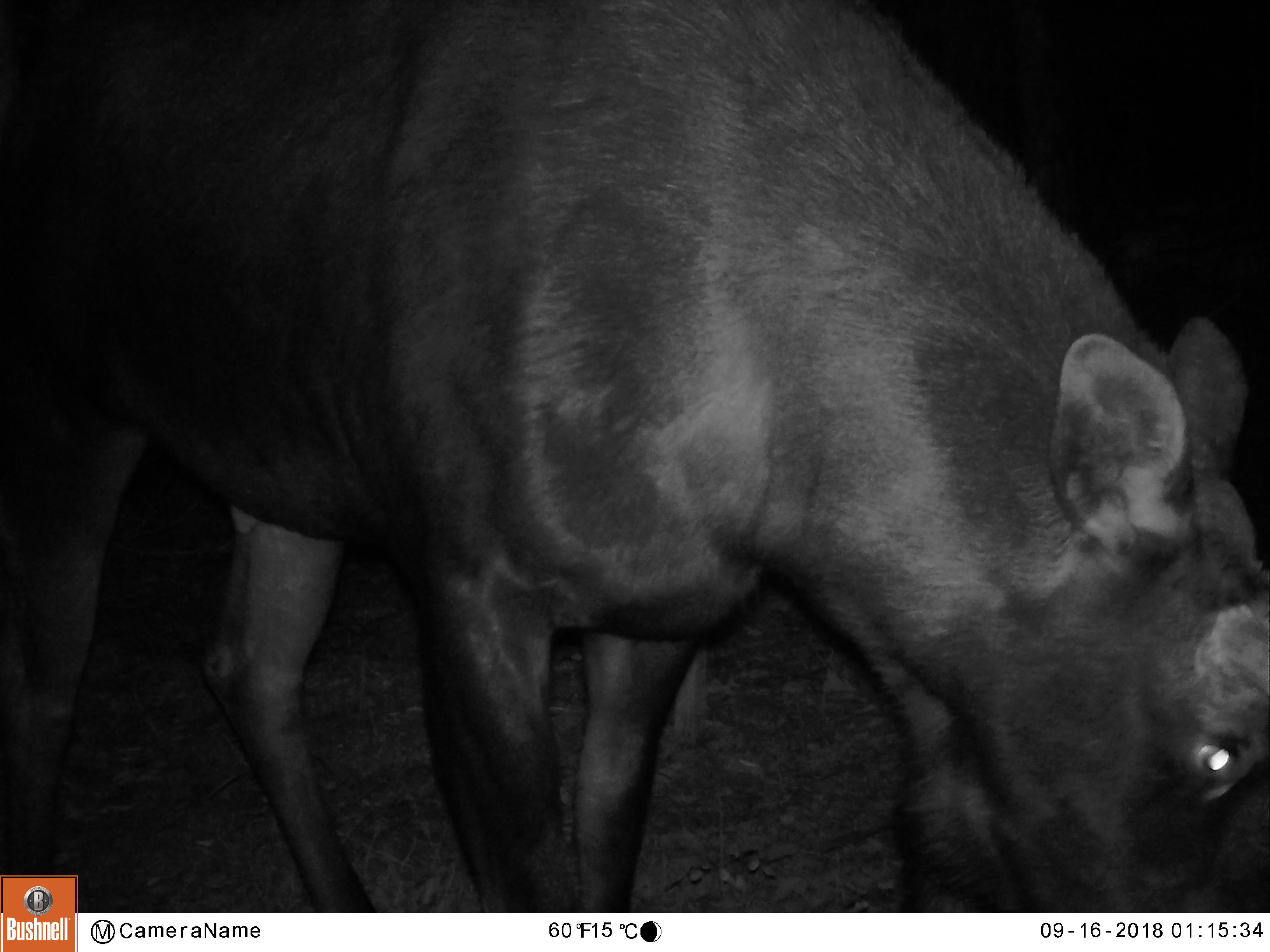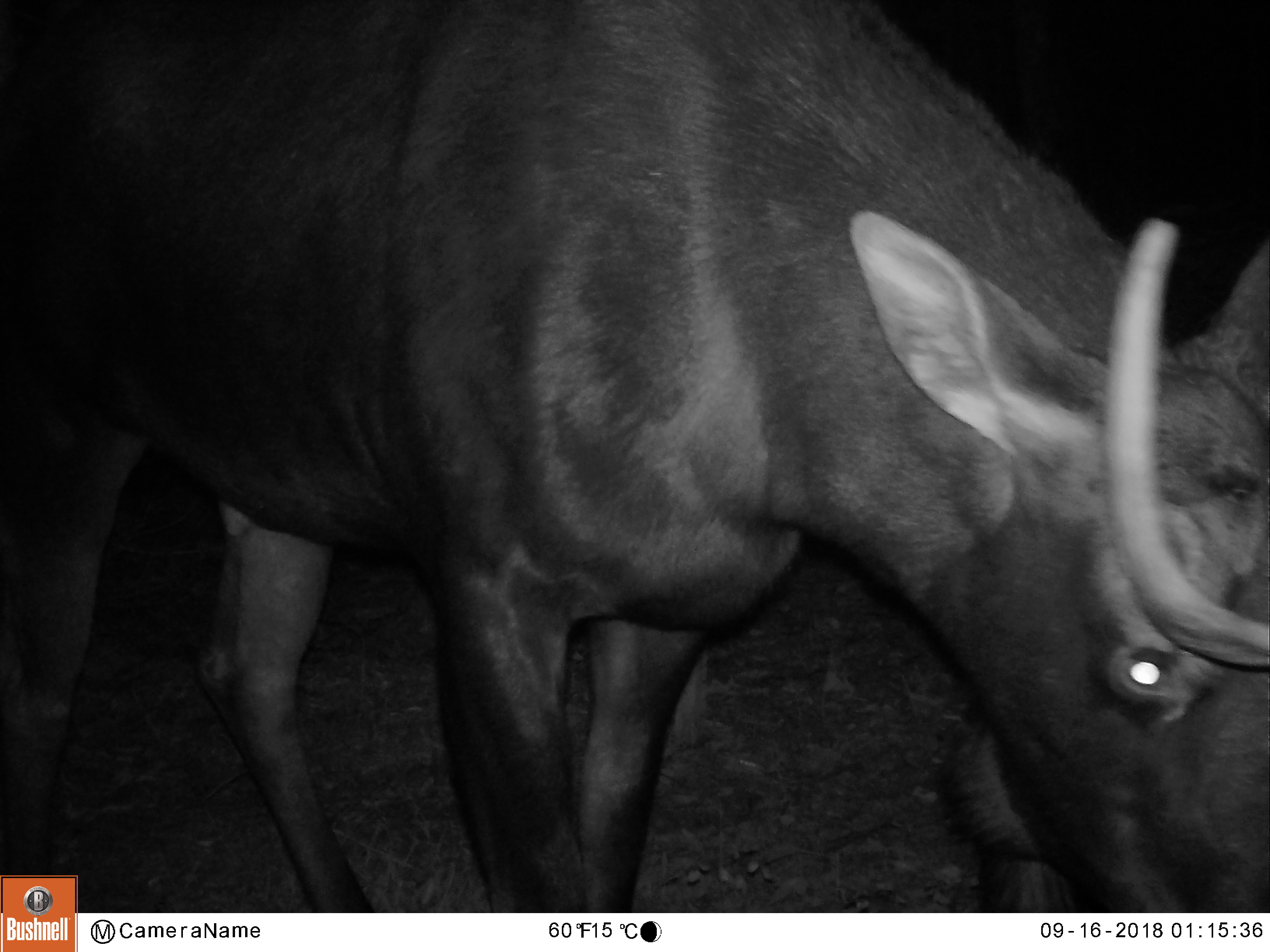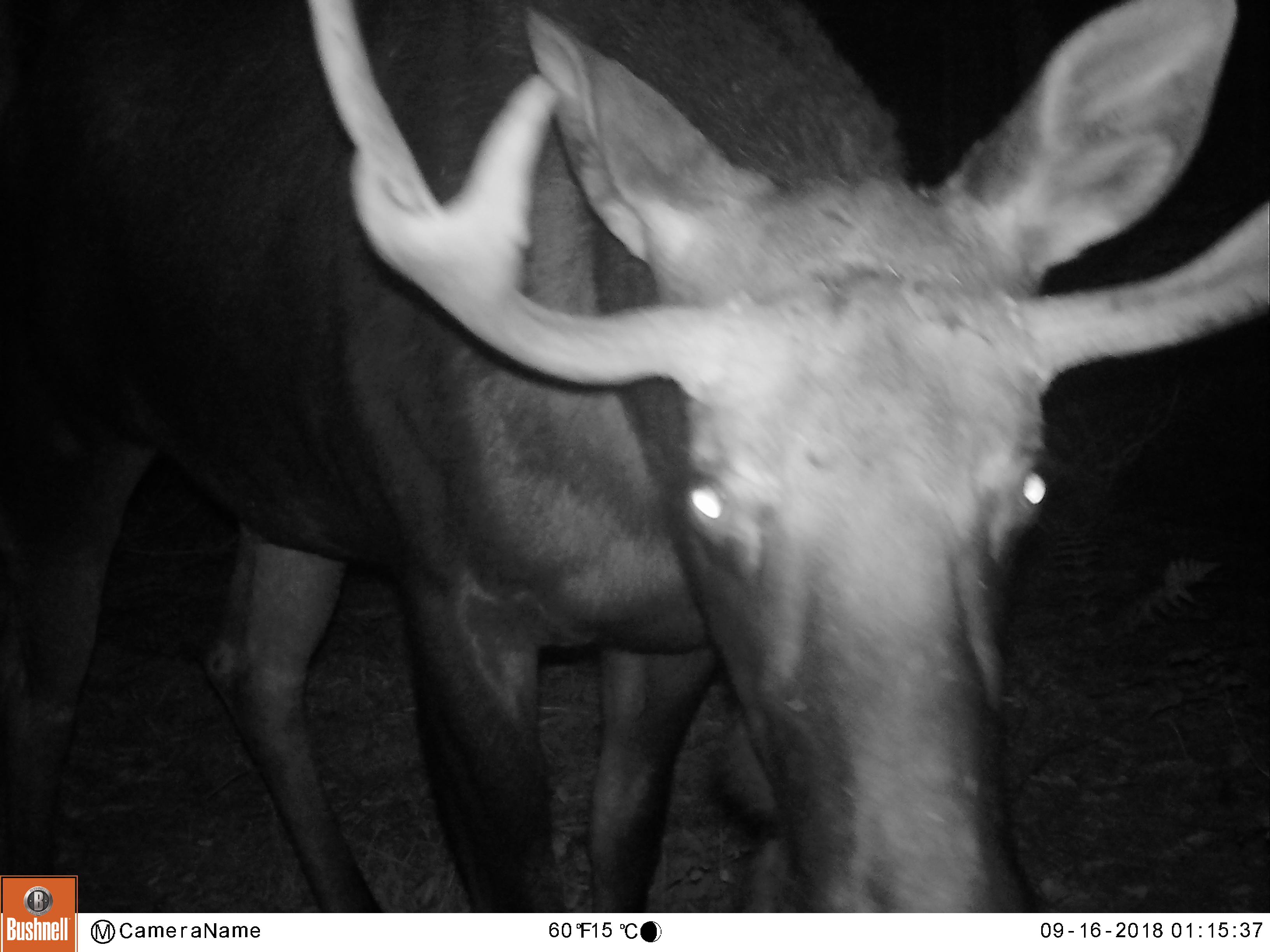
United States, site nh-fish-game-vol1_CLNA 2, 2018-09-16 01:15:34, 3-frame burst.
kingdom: Animalia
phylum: Chordata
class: Mammalia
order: Artiodactyla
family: Cervidae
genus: Alces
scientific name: Alces alces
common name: moose